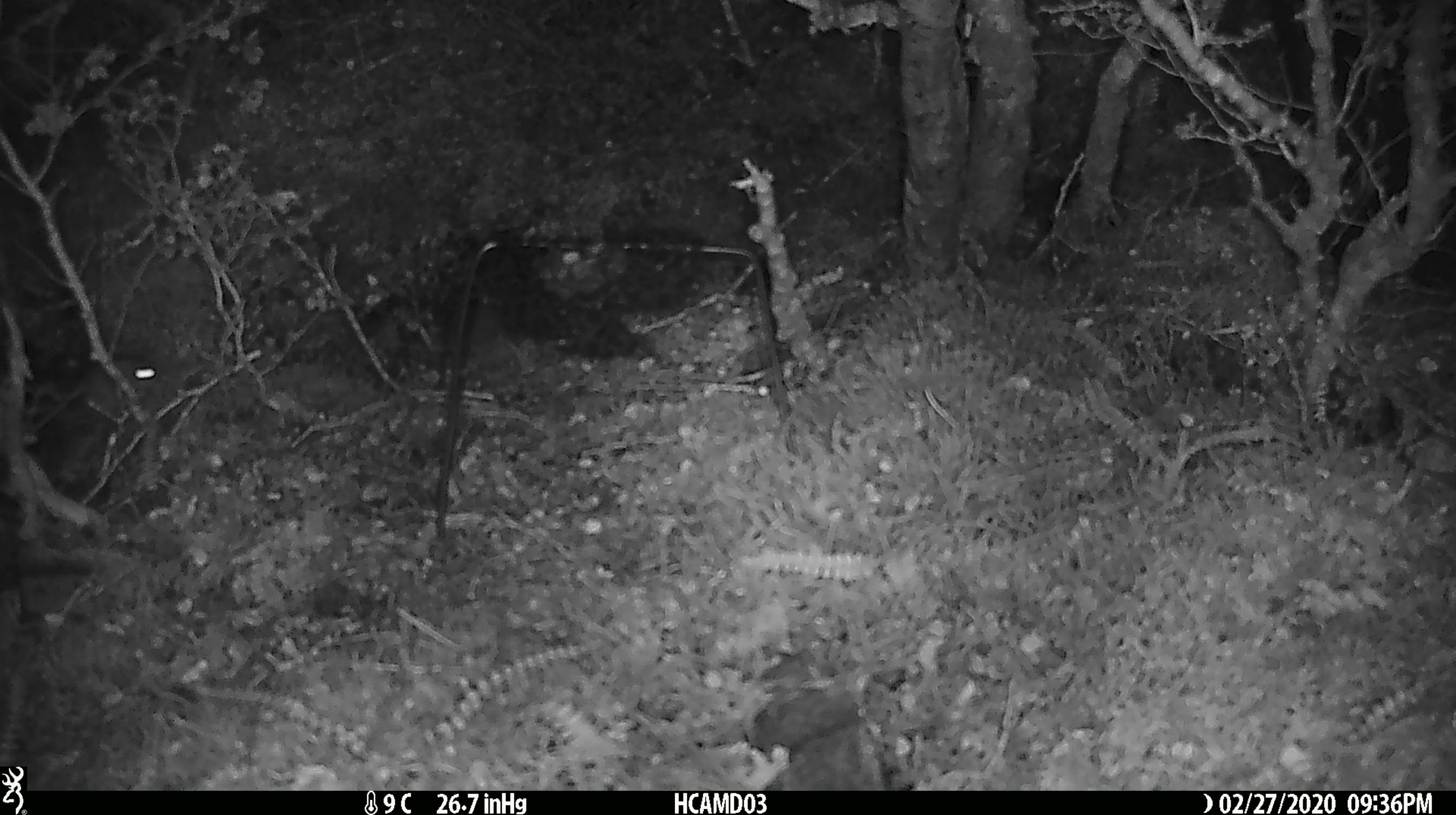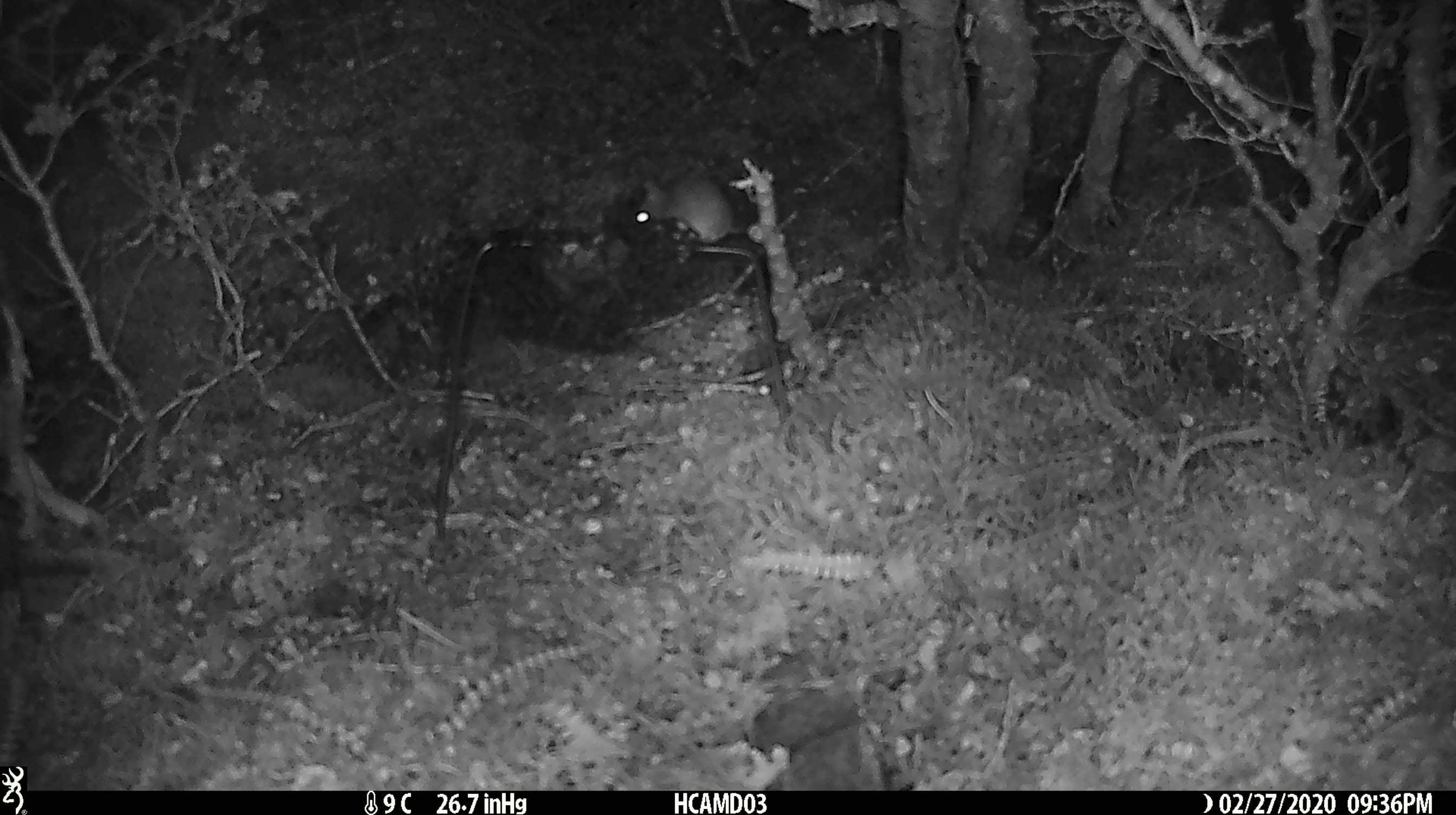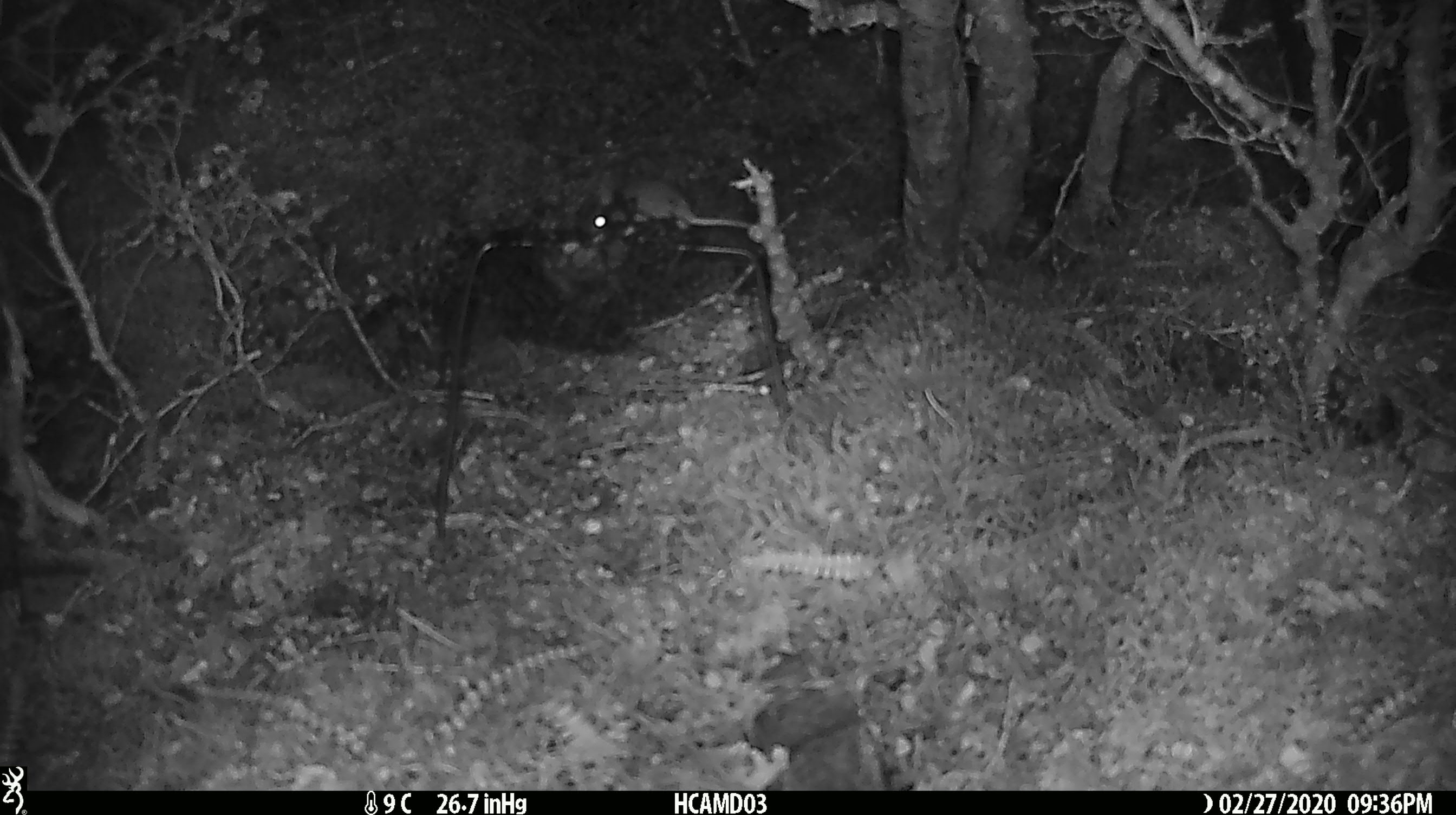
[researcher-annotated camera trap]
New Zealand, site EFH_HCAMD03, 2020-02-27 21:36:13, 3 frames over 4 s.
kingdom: Animalia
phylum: Chordata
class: Mammalia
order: Rodentia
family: Muridae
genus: Mus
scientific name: Mus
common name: mouse